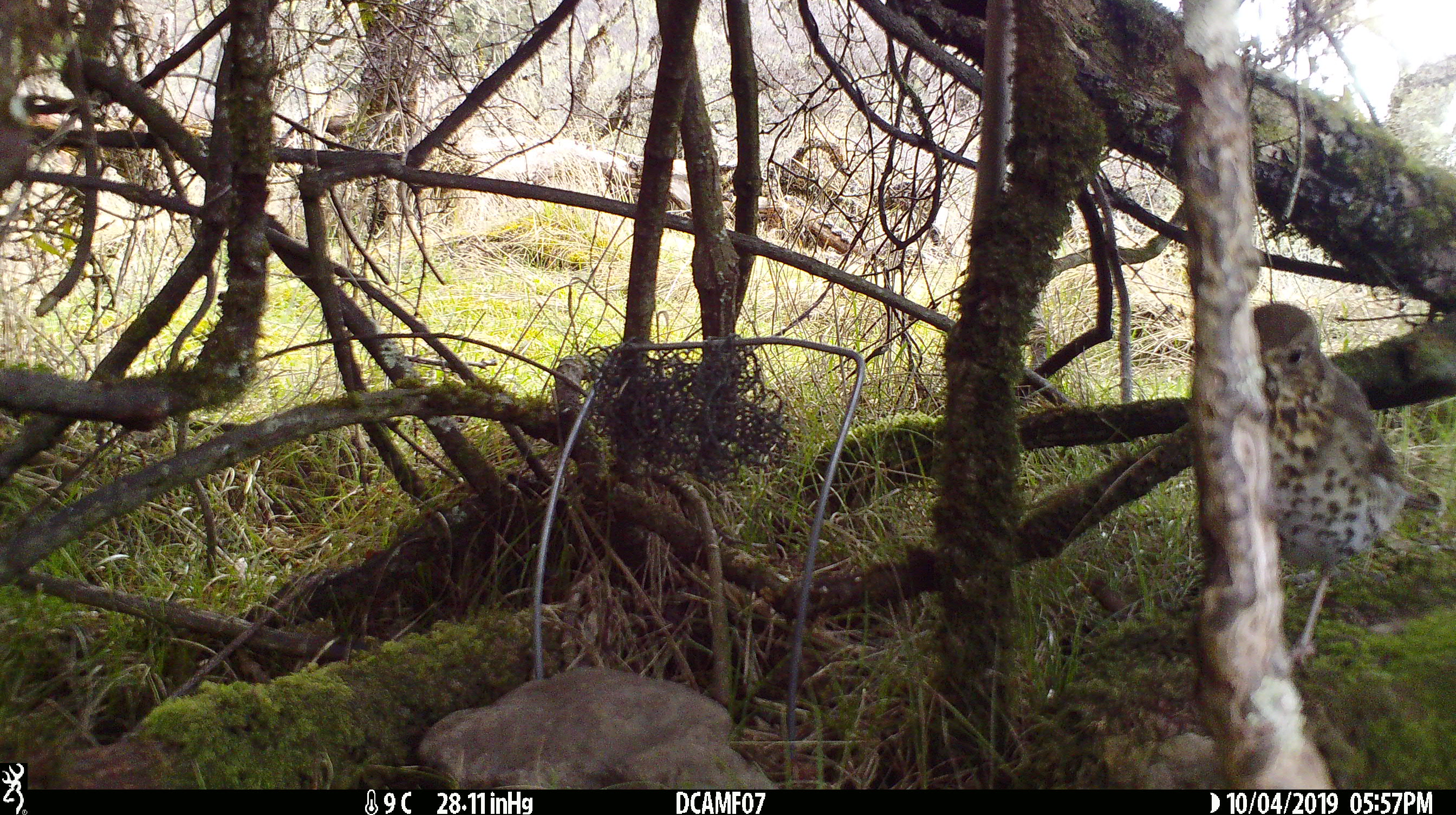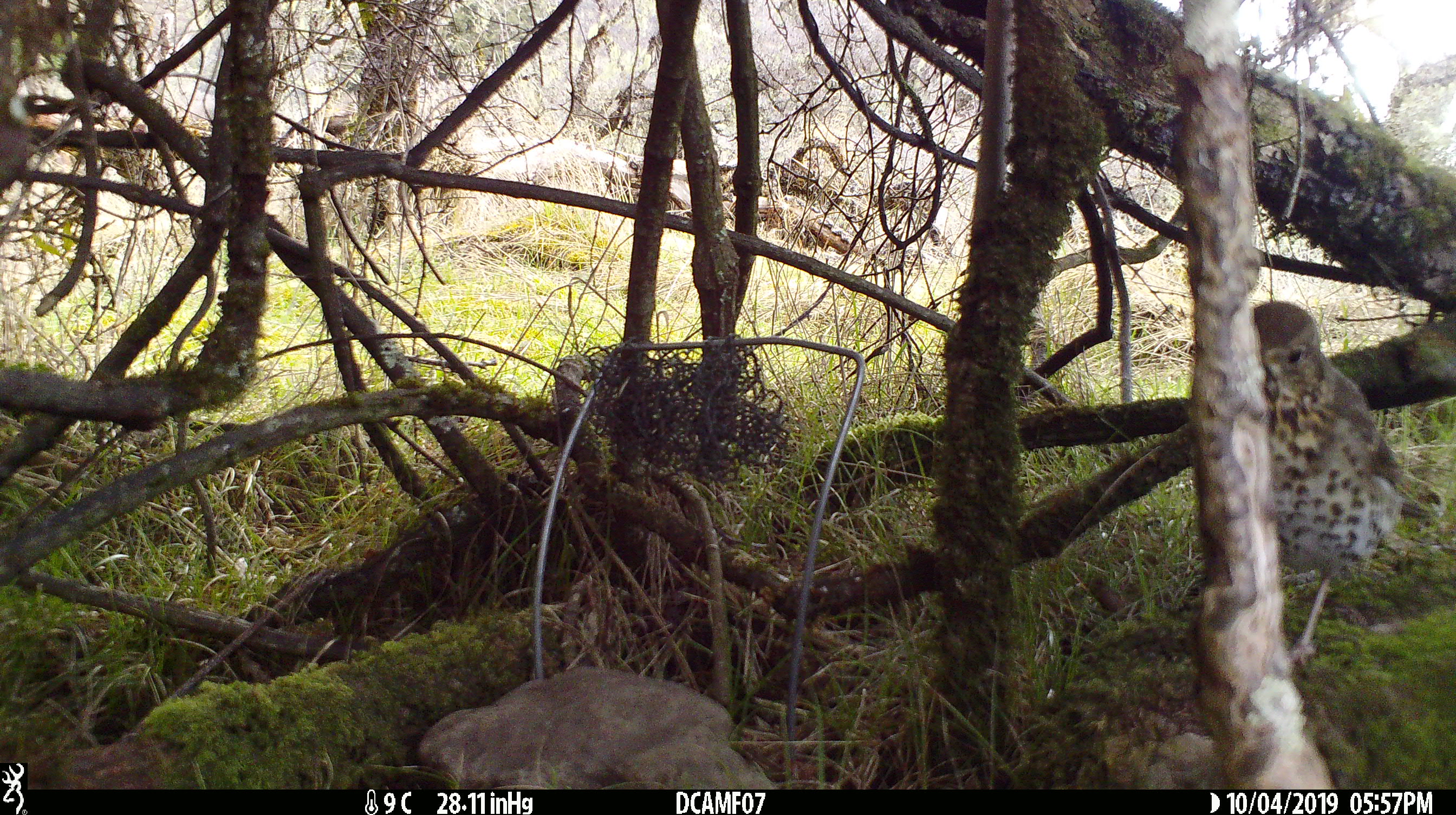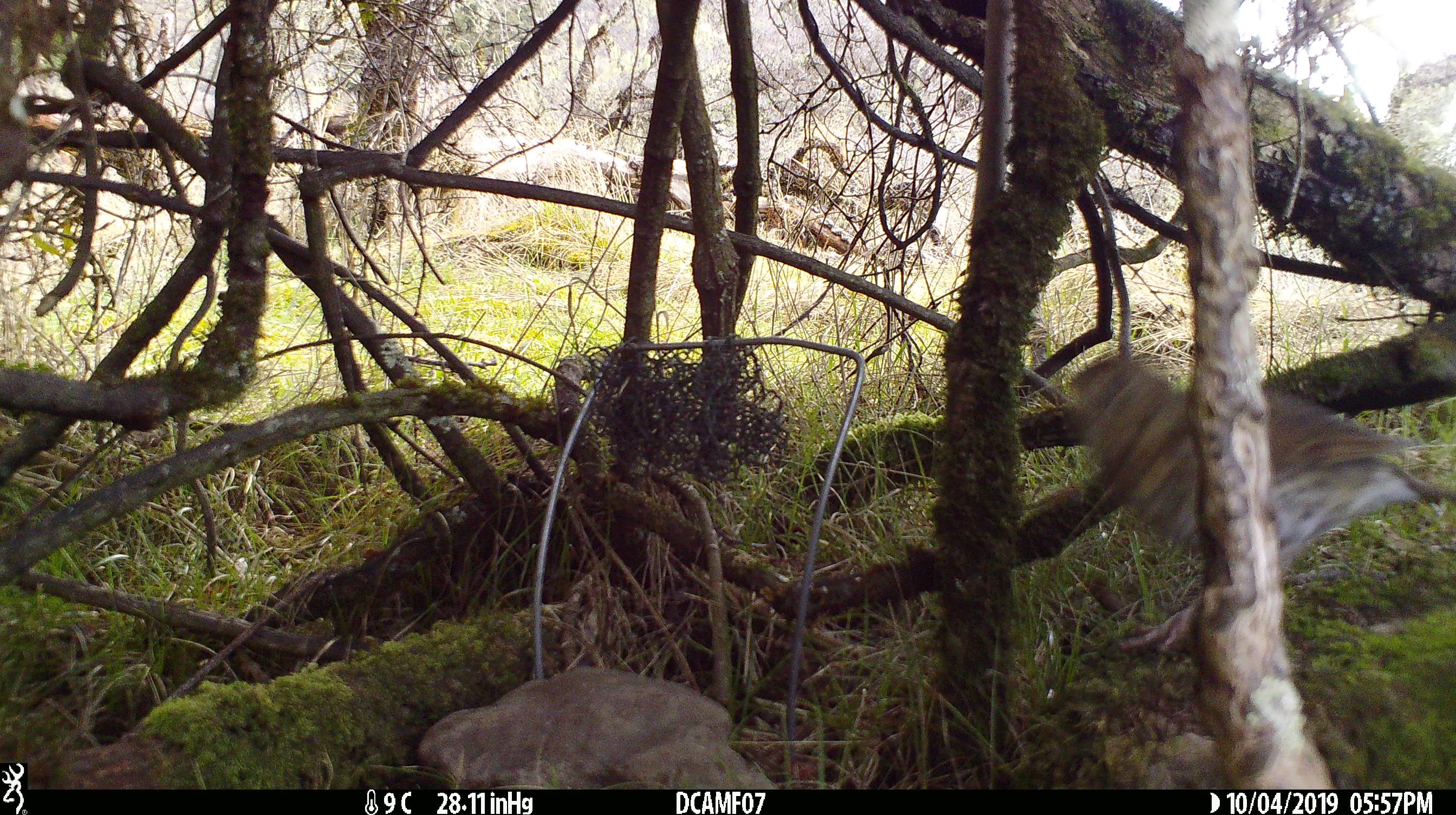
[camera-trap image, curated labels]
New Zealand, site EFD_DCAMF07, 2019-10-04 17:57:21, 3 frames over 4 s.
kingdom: Animalia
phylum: Chordata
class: Aves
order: Passeriformes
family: Turdidae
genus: Turdus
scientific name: Turdus philomelos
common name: song thrush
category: thrush